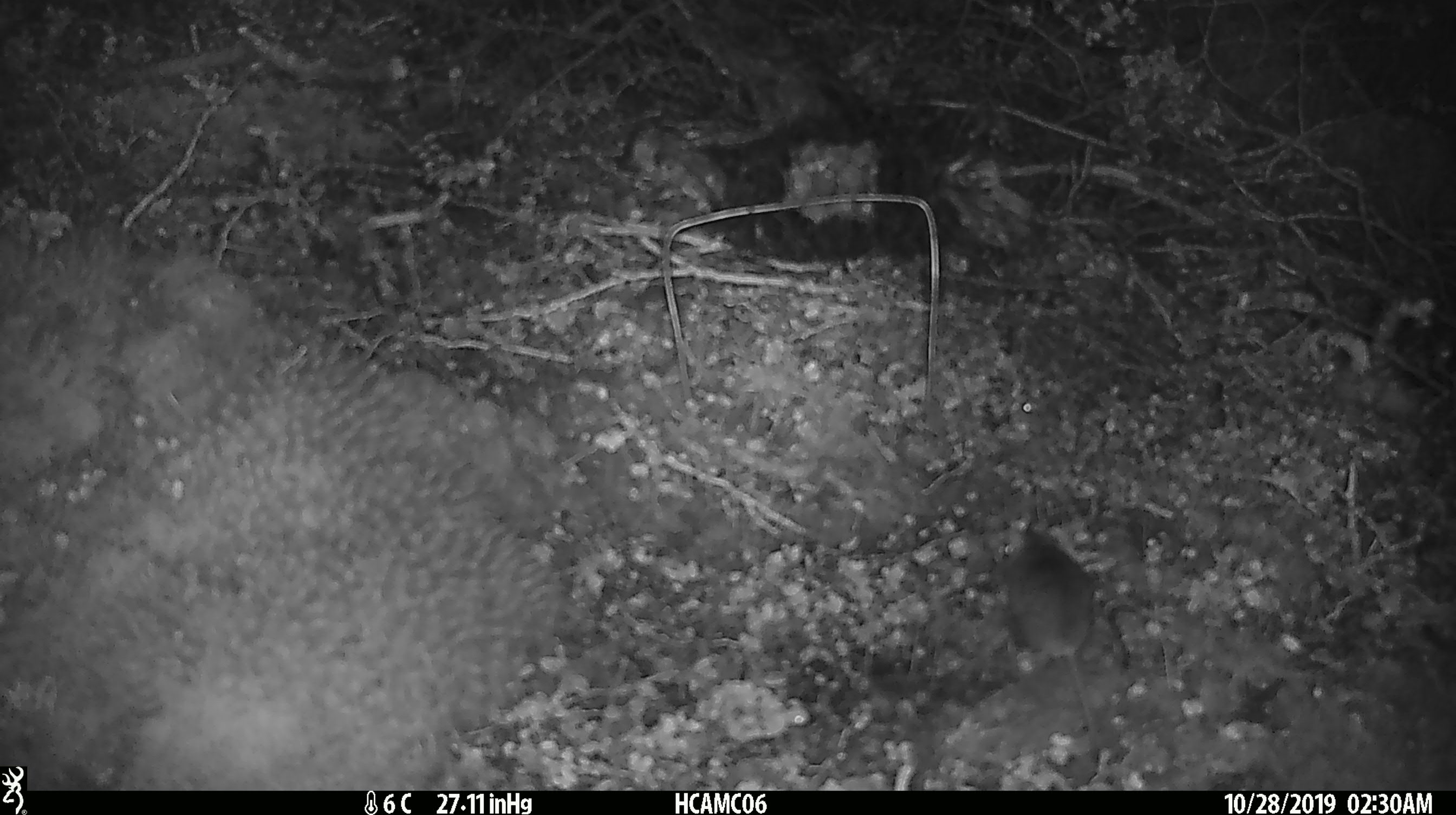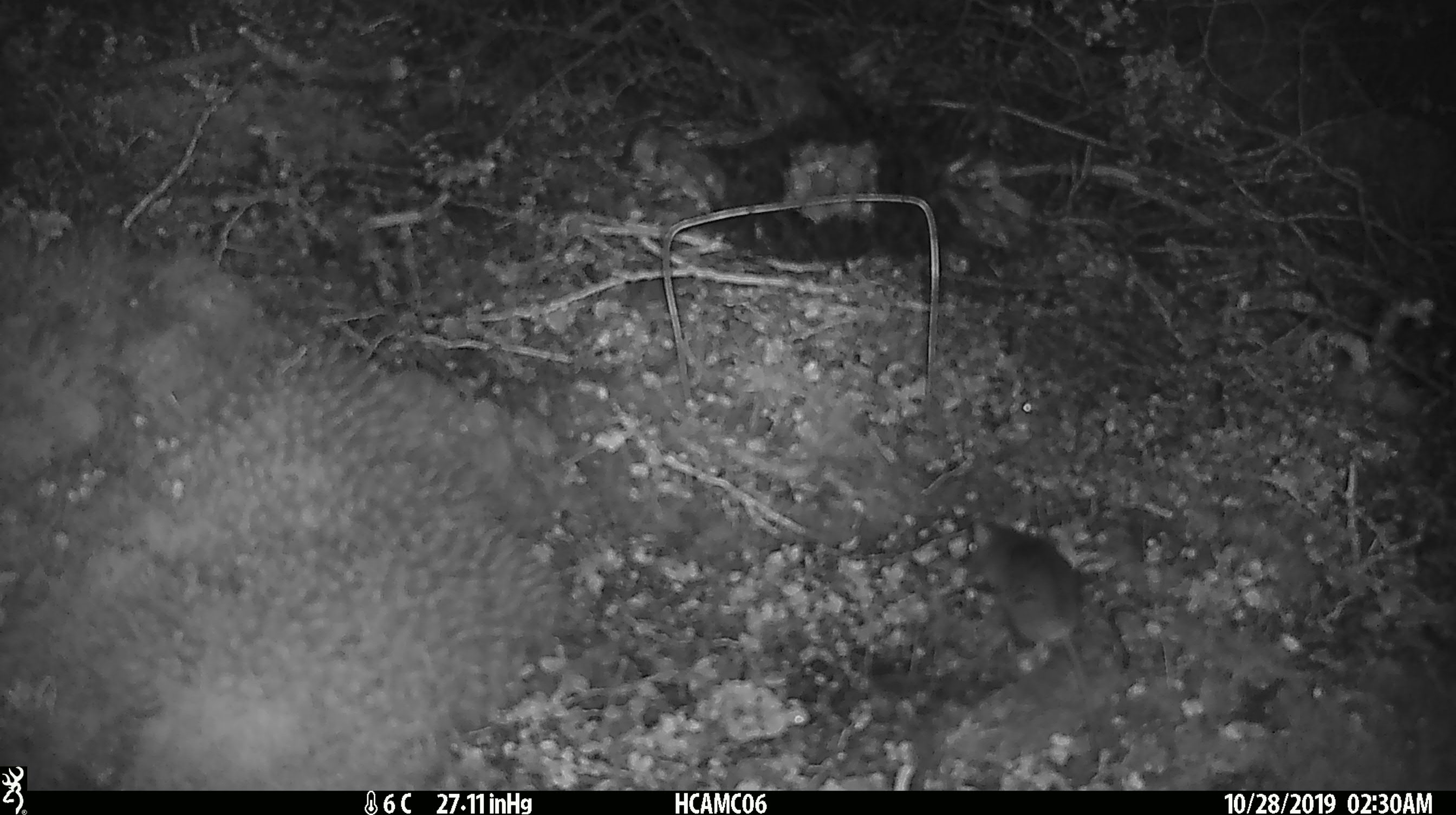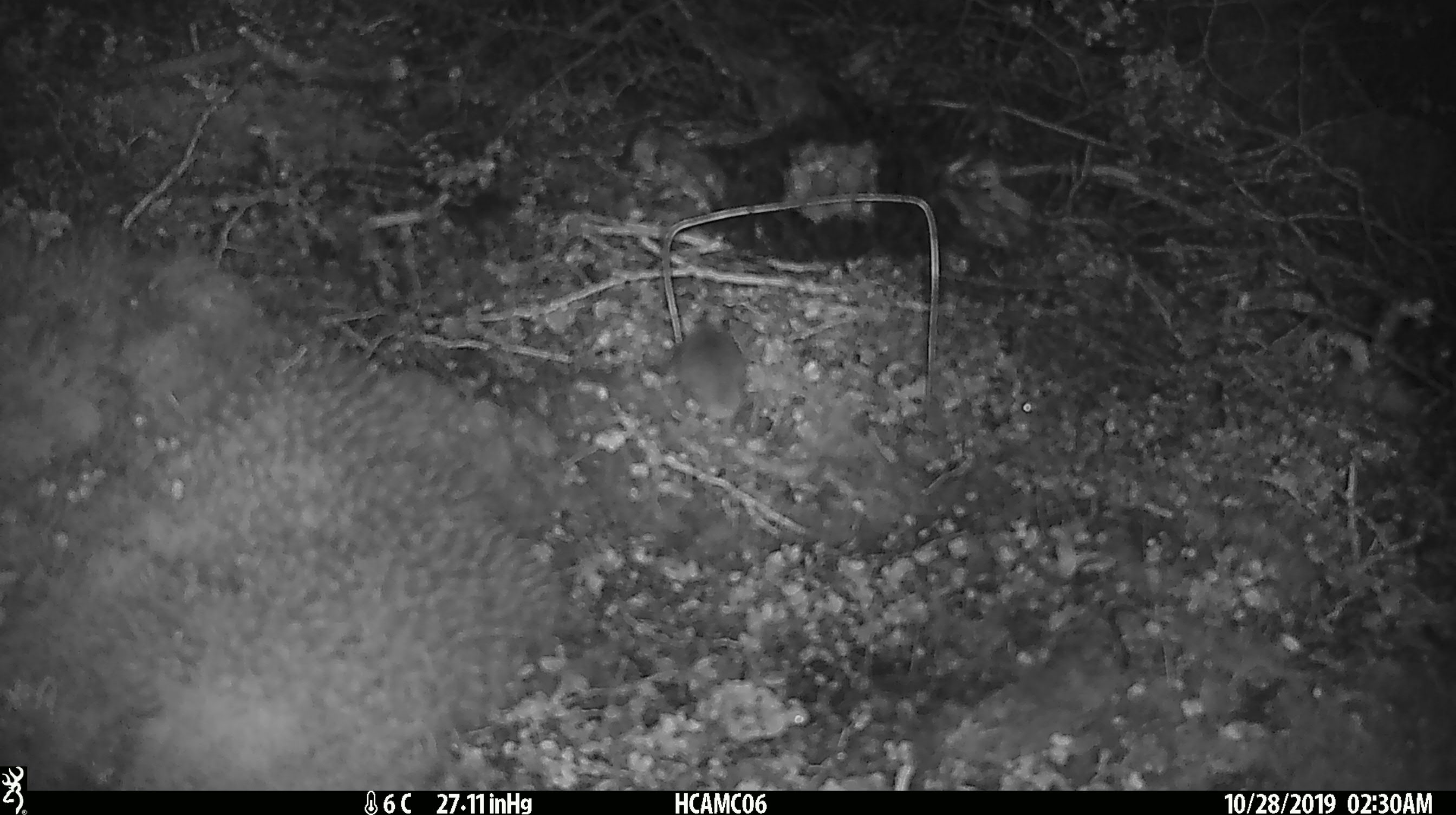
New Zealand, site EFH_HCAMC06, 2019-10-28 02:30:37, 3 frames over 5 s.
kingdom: Animalia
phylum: Chordata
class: Mammalia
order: Rodentia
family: Muridae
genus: Mus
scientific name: Mus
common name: mouse